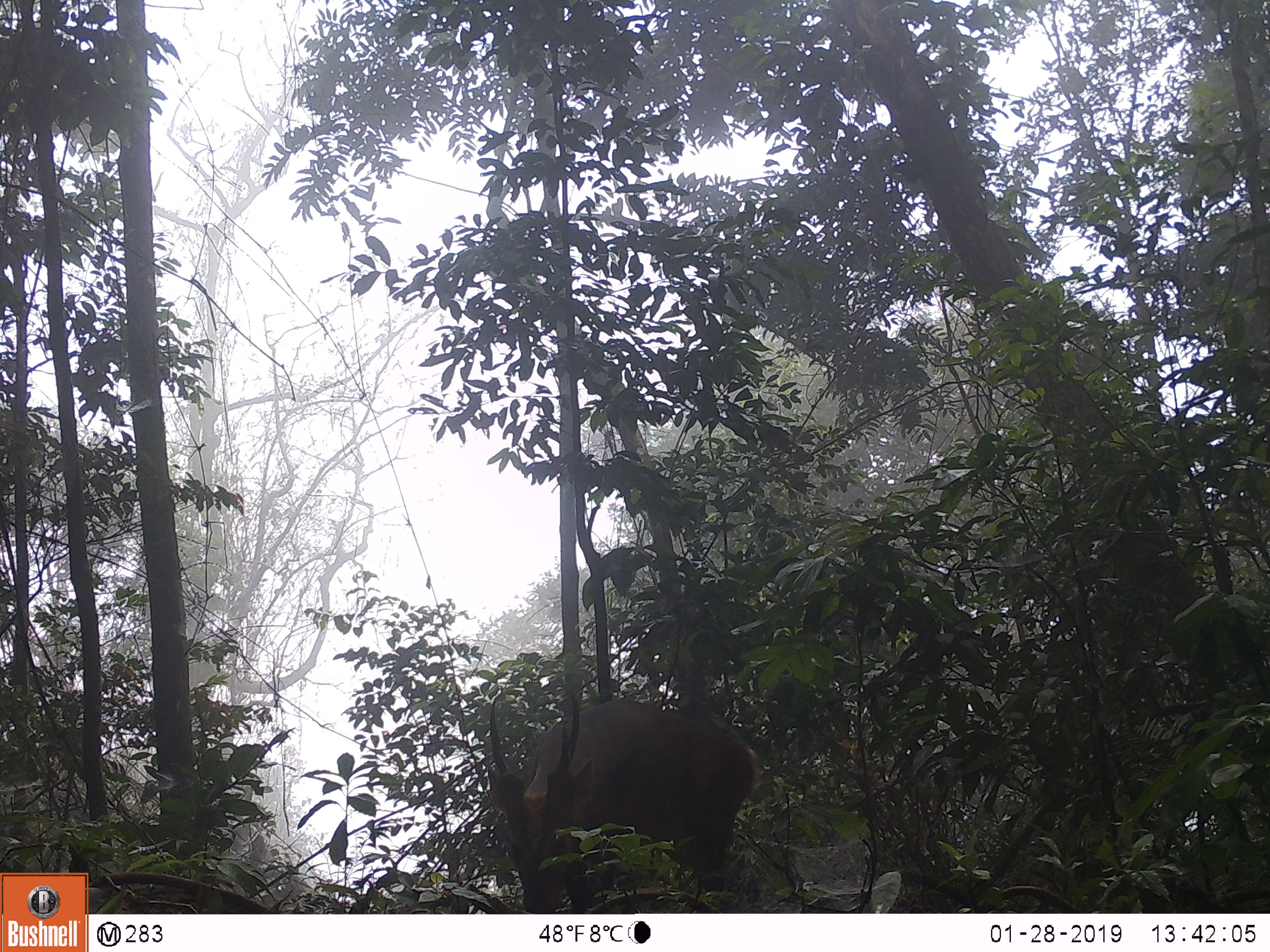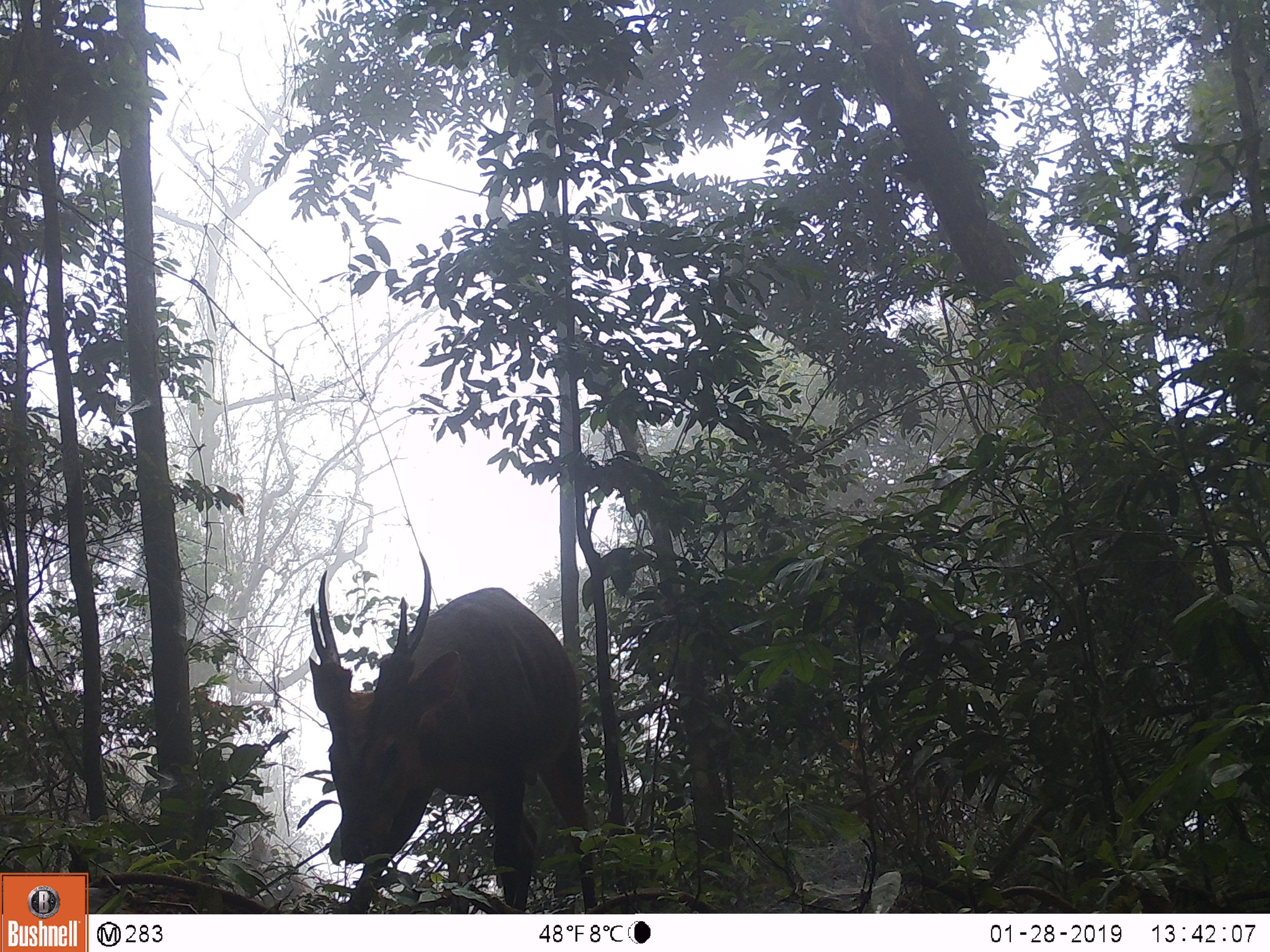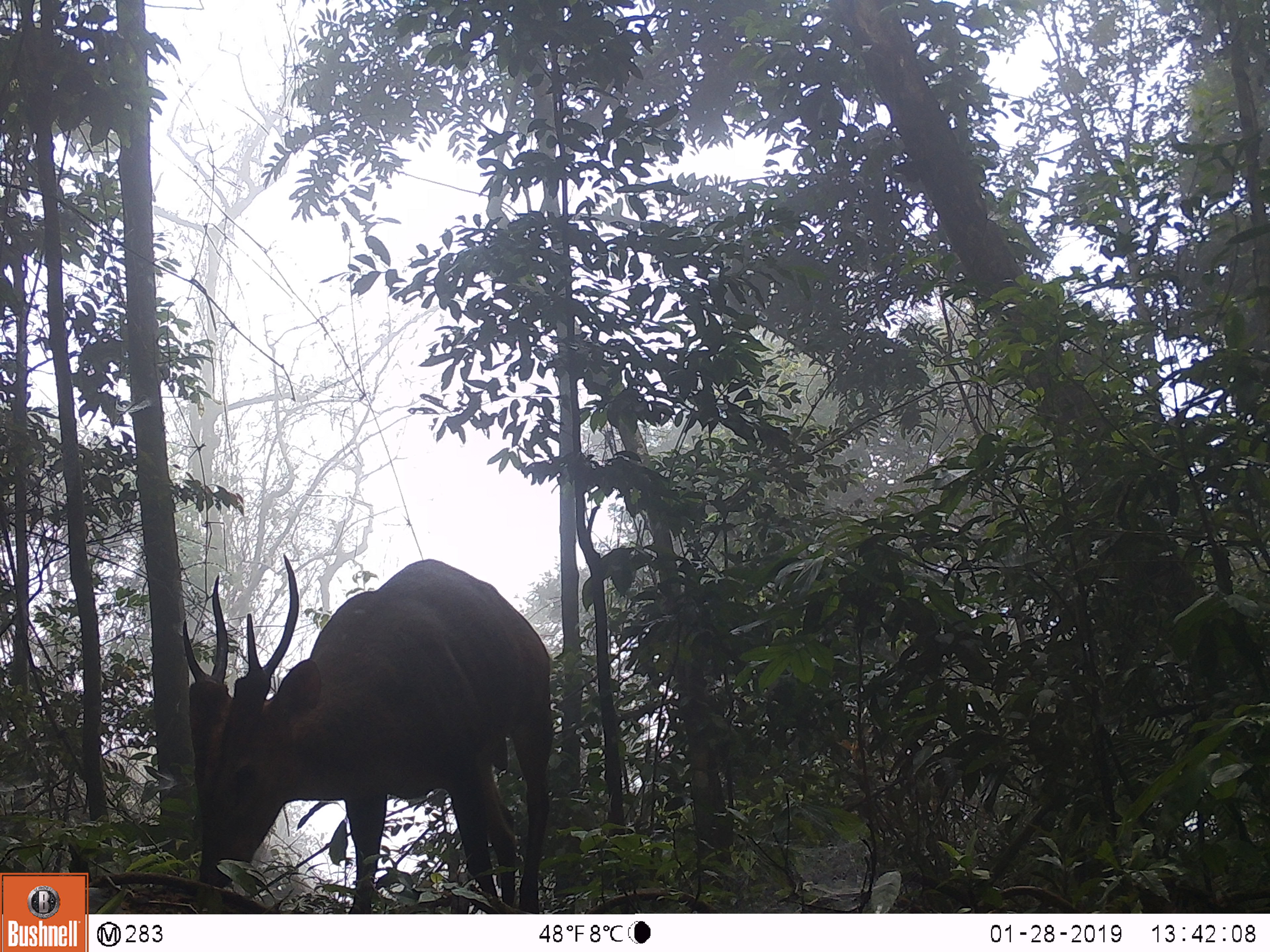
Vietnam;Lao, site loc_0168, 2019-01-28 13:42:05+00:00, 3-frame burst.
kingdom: Animalia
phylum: Chordata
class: Mammalia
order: Artiodactyla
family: Cervidae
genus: Muntiacus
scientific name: Muntiacus vuquangensis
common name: large-antlered muntjac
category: large antlered muntjac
Large antlered muntjac (large-antlered muntjac) (Muntiacus vuquangensis). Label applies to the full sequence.